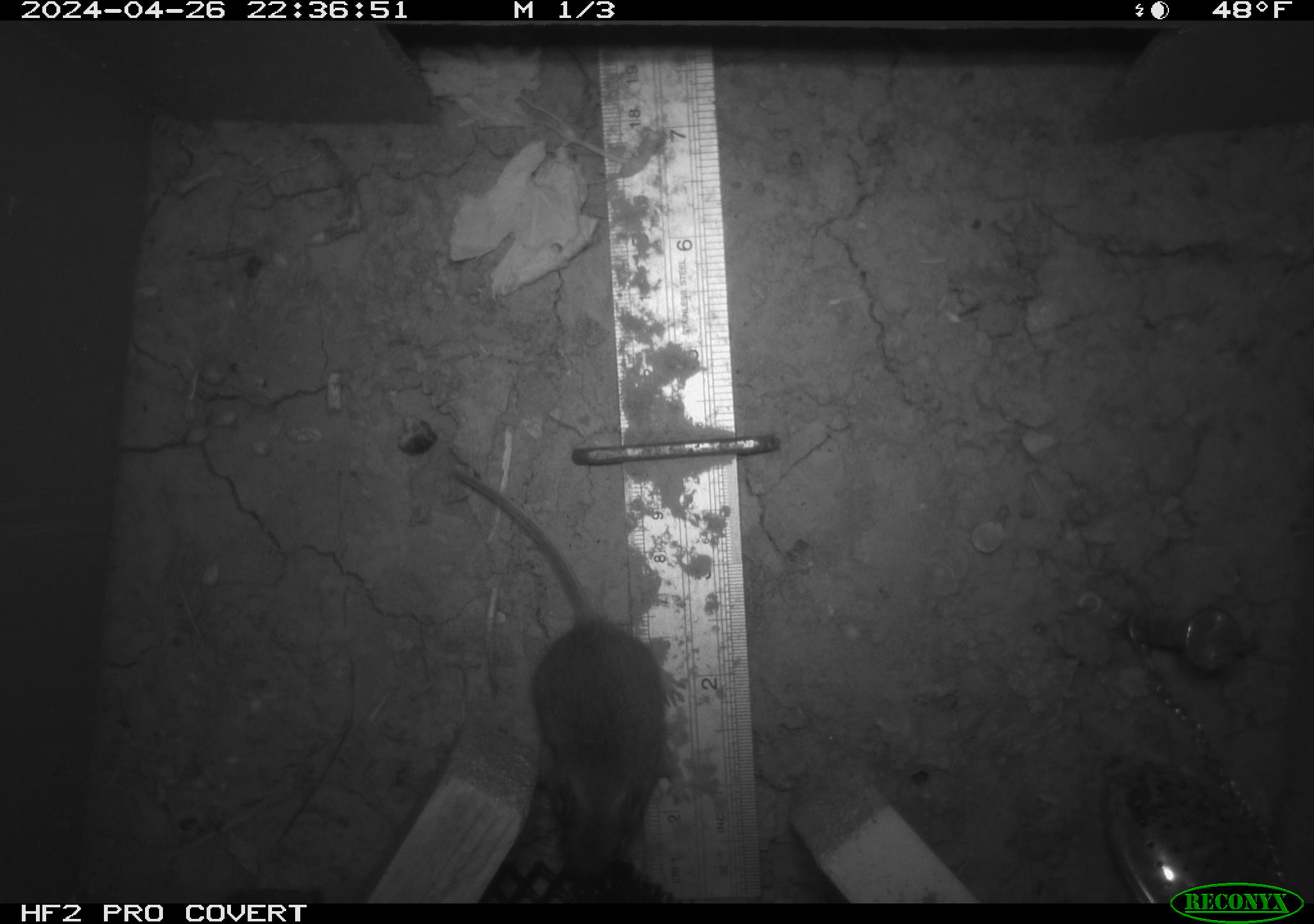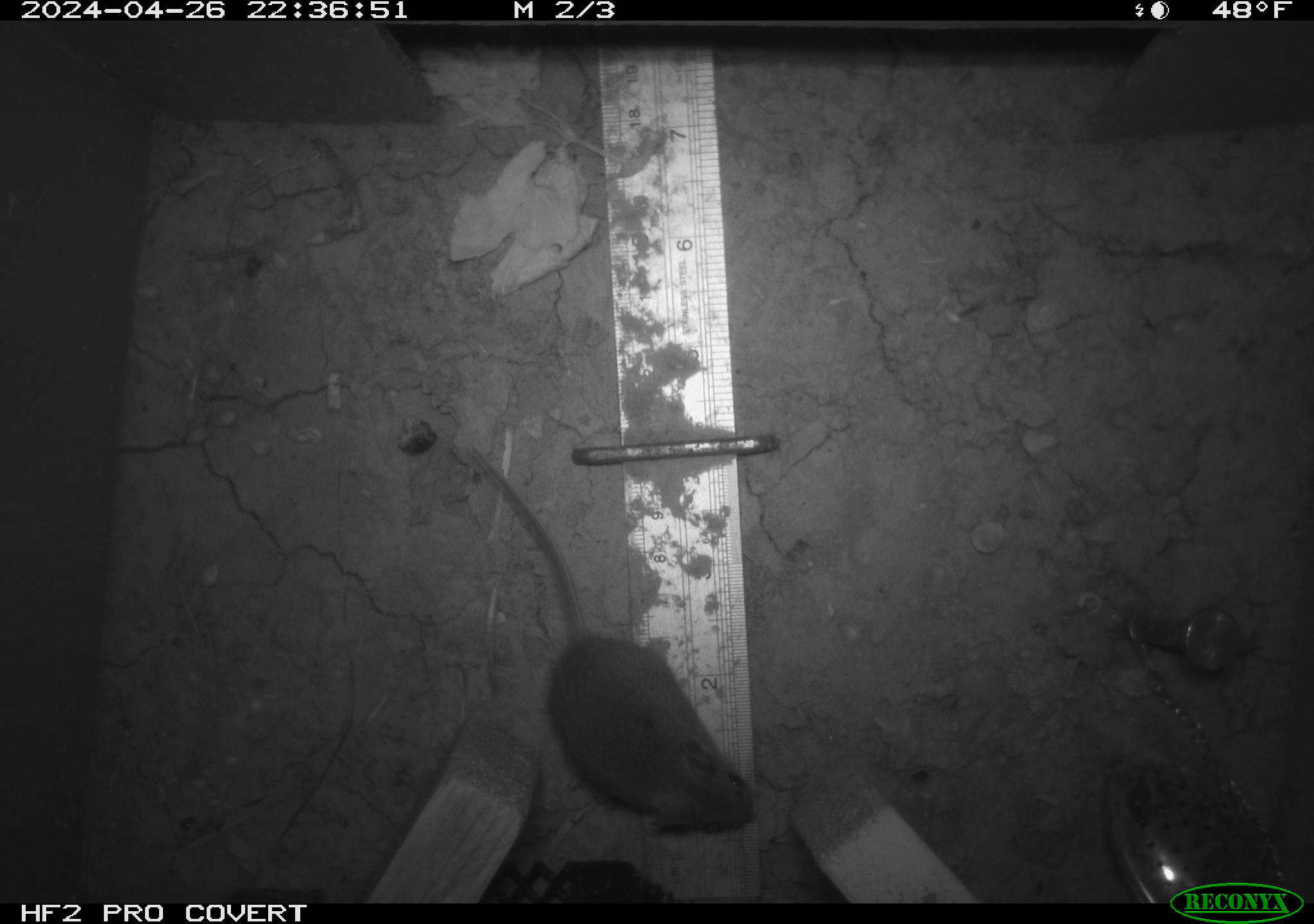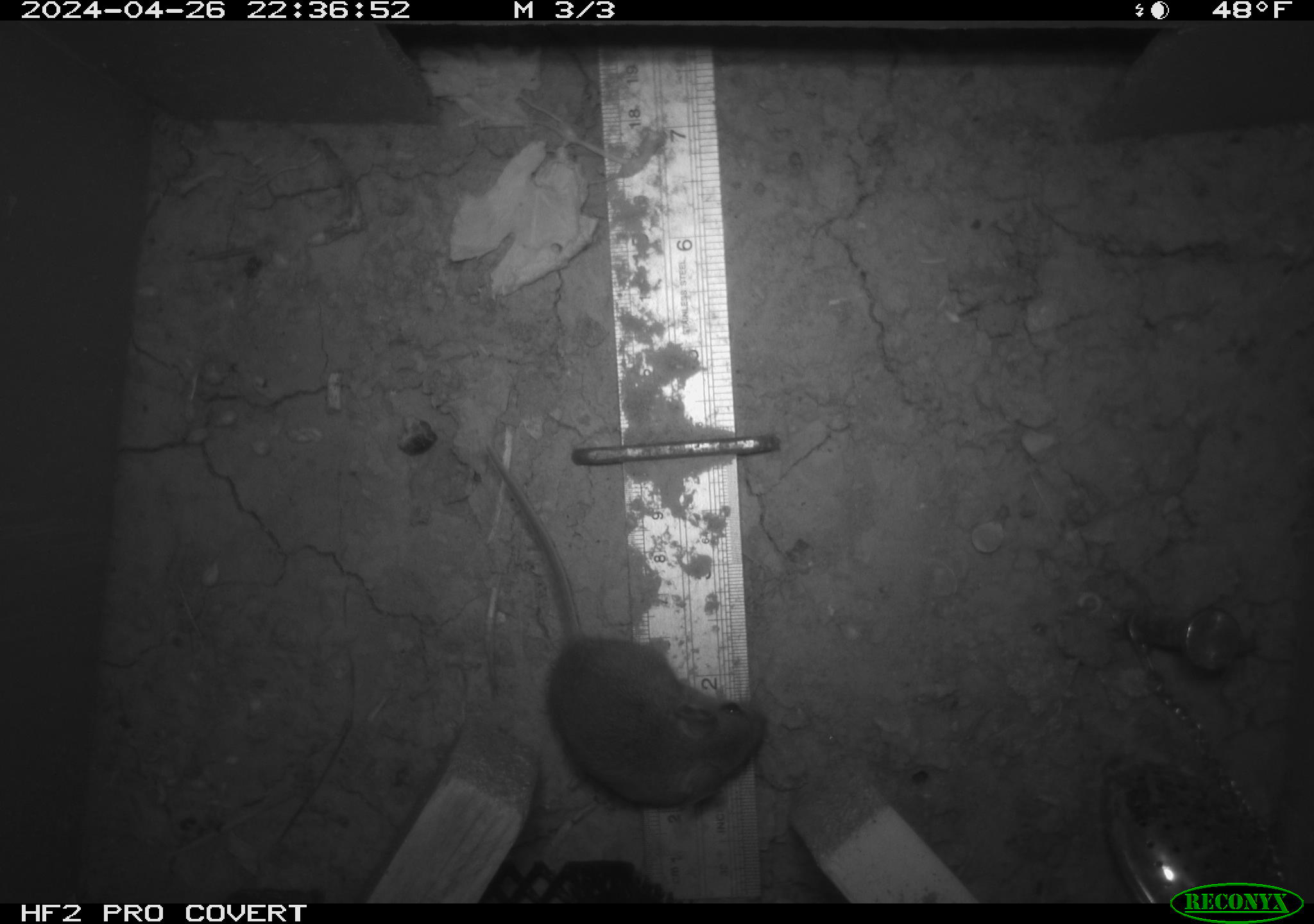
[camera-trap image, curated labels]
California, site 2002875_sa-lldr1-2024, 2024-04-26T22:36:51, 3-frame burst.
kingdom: Animalia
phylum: Chordata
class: Mammalia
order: Rodentia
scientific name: Rodentia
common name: mouse species